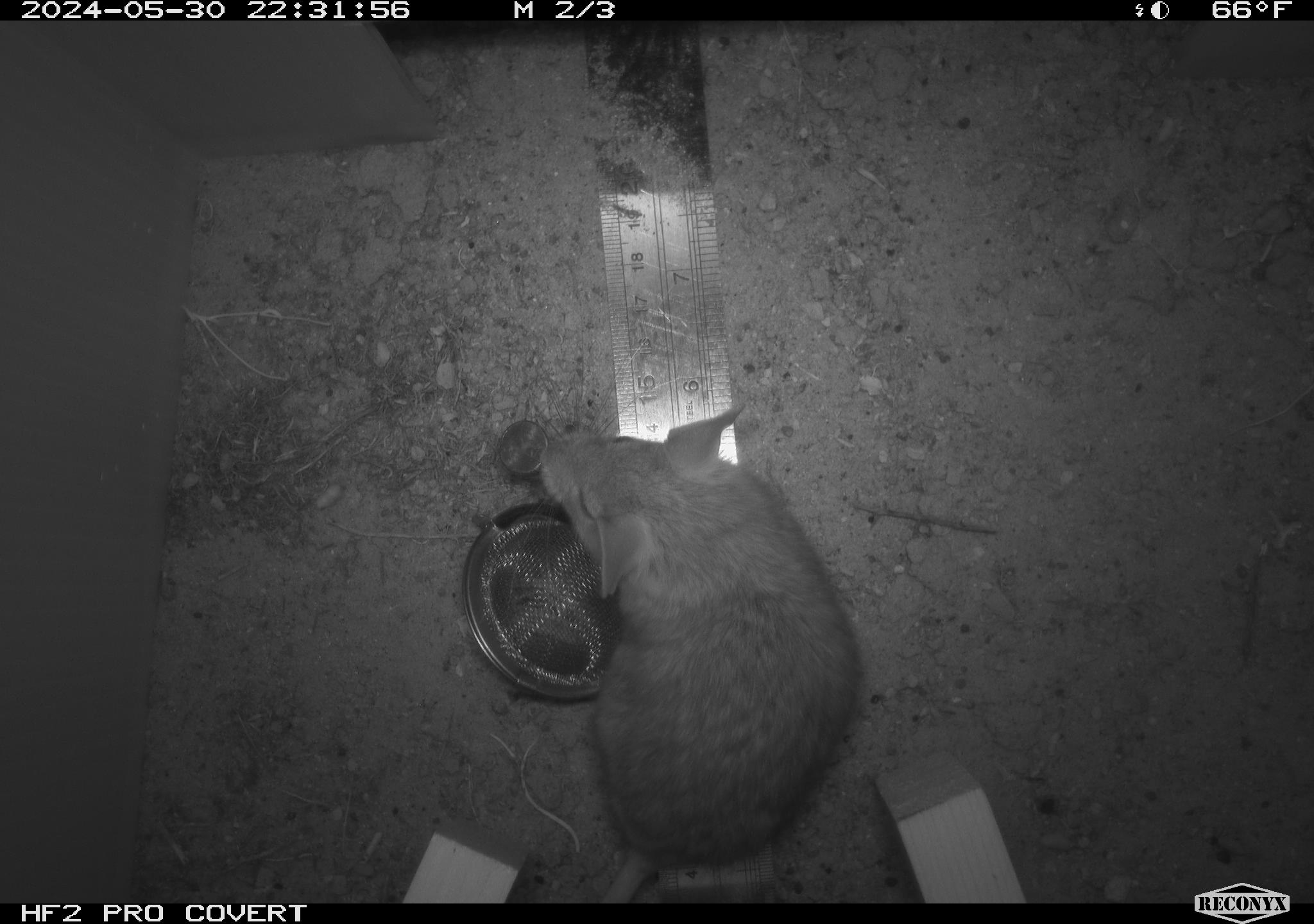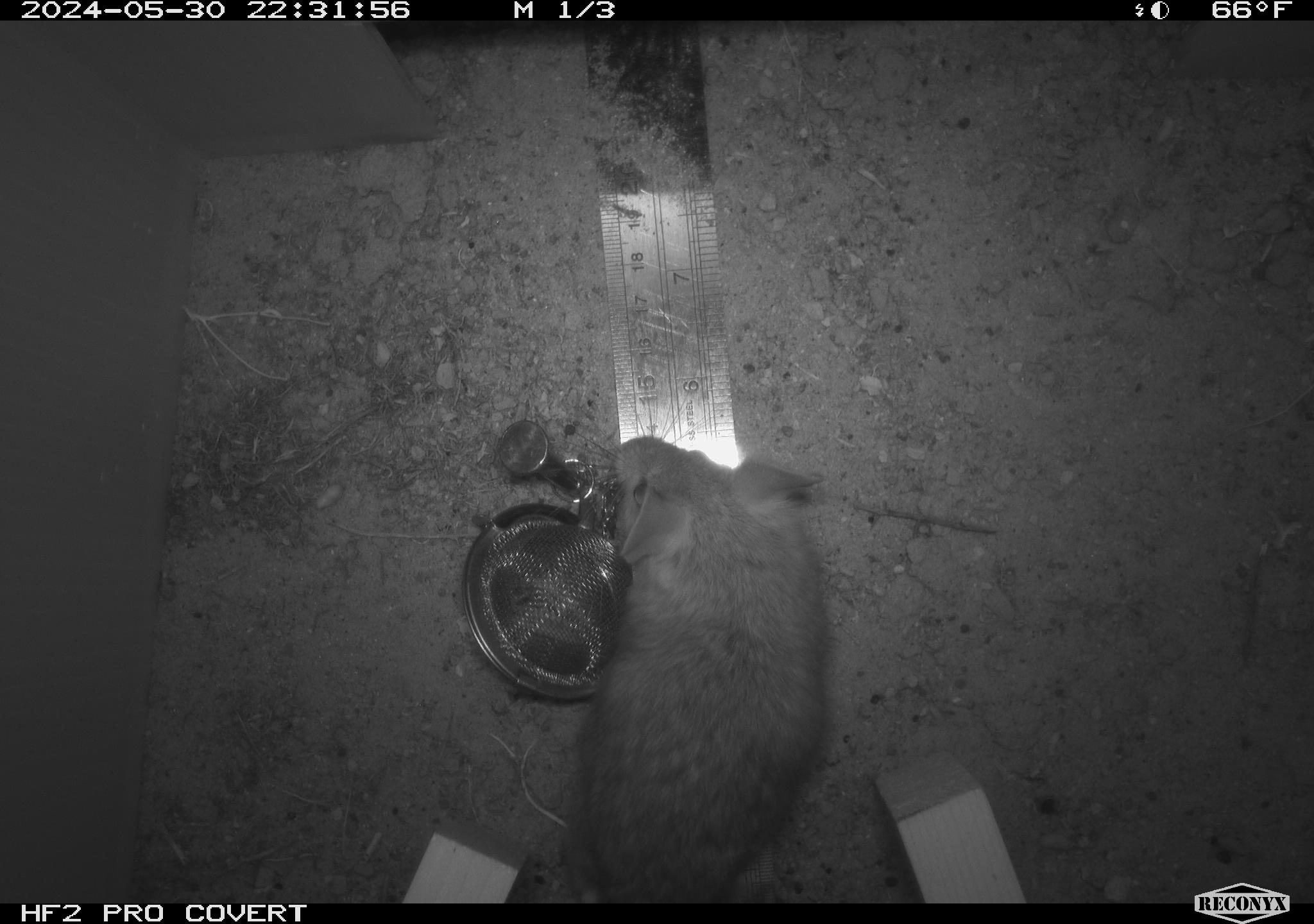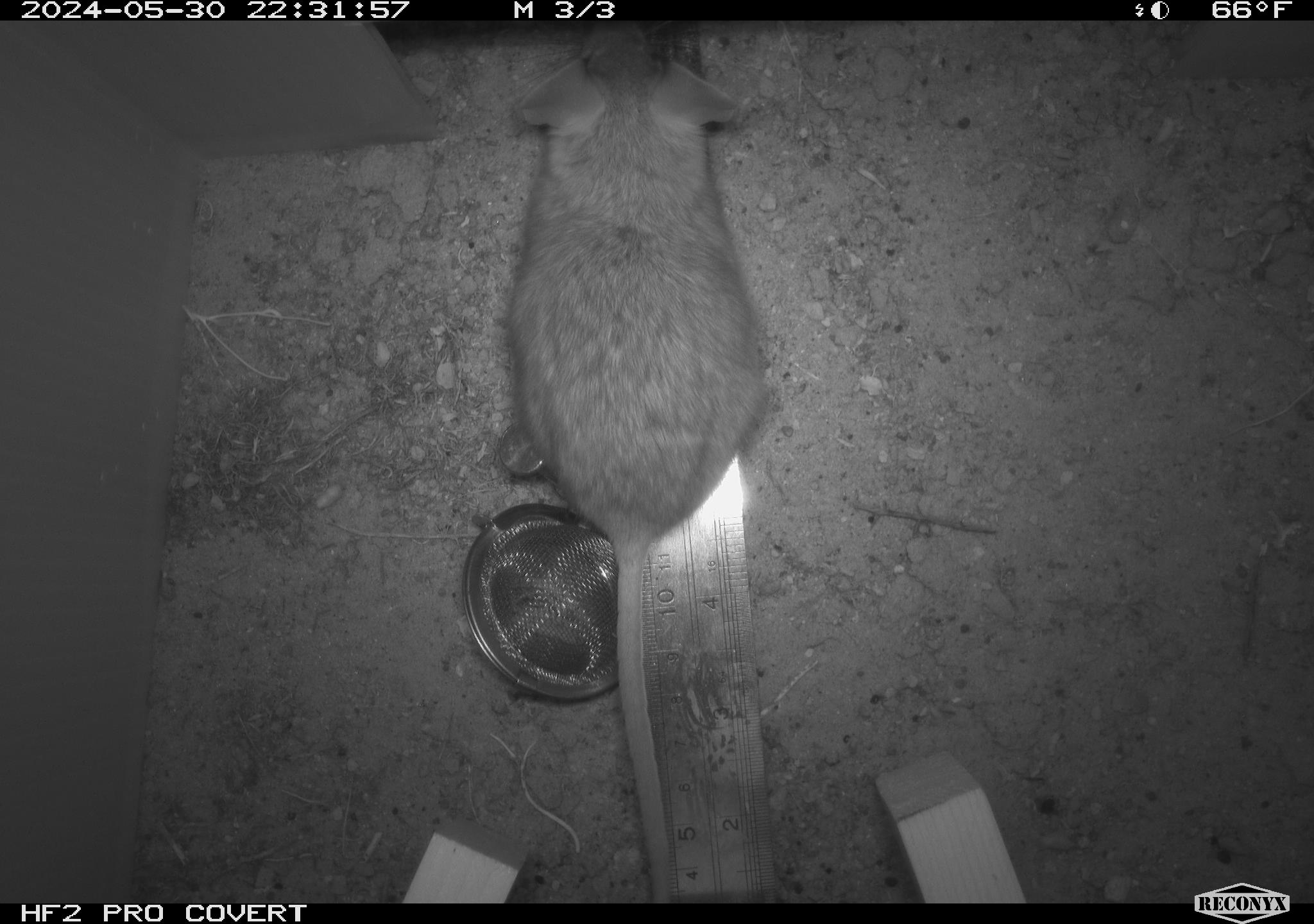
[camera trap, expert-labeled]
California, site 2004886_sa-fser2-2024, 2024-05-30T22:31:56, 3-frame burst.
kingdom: Animalia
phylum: Chordata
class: Mammalia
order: Rodentia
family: Cricetidae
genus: Neotoma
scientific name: Neotoma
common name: pack rat or woodrat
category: neotoma species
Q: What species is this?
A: Neotoma species (pack rat or woodrat) (Neotoma).